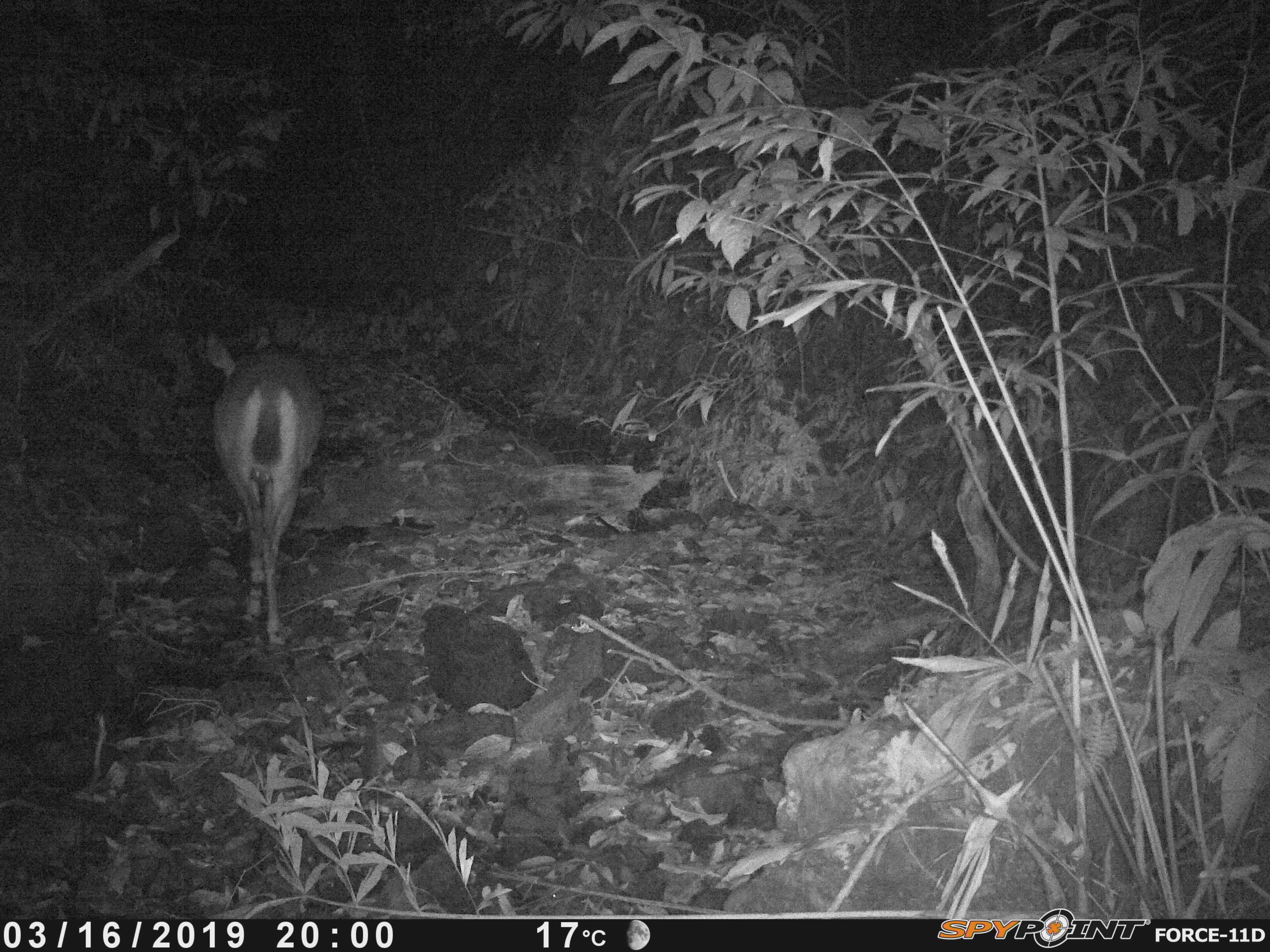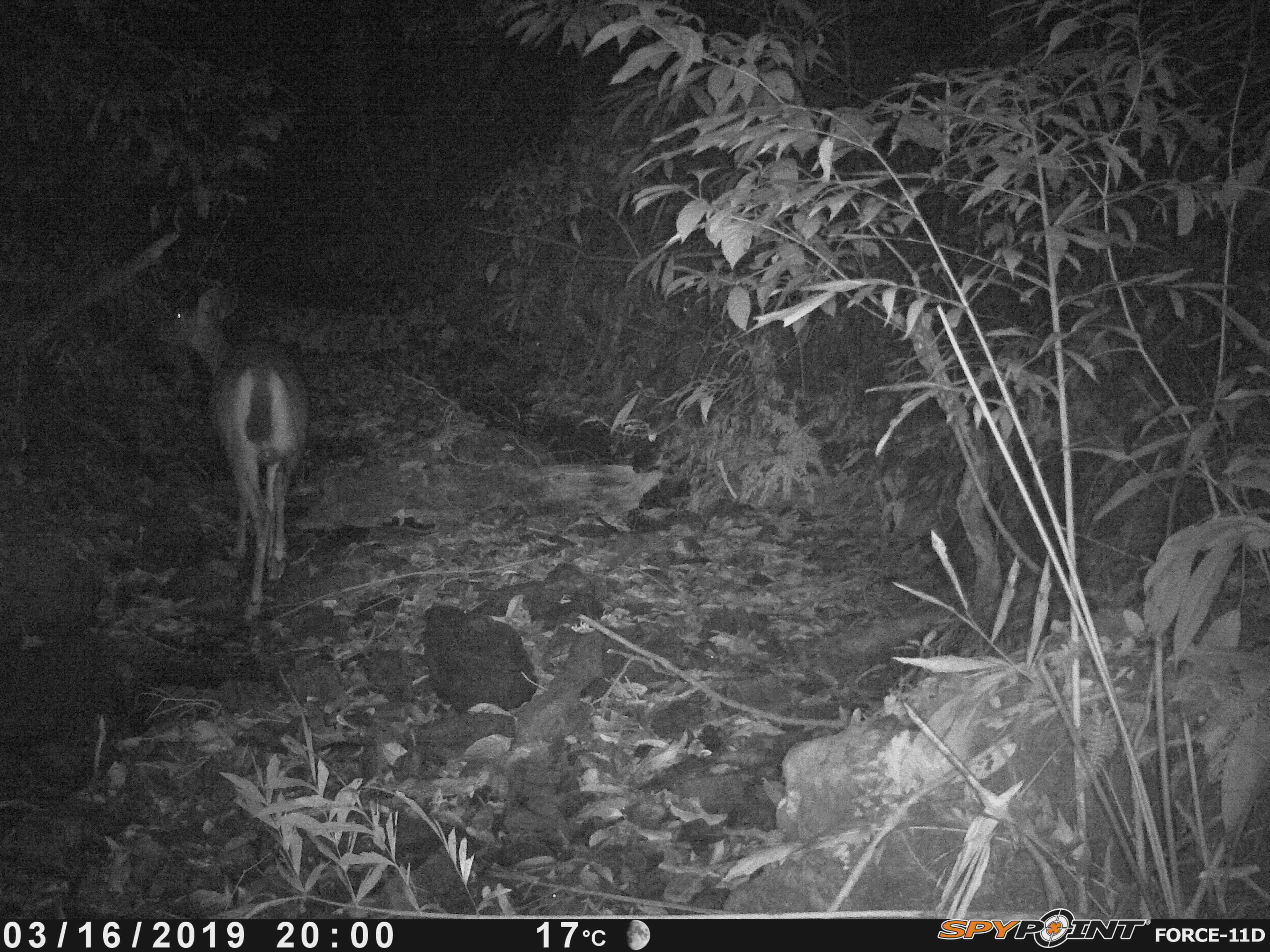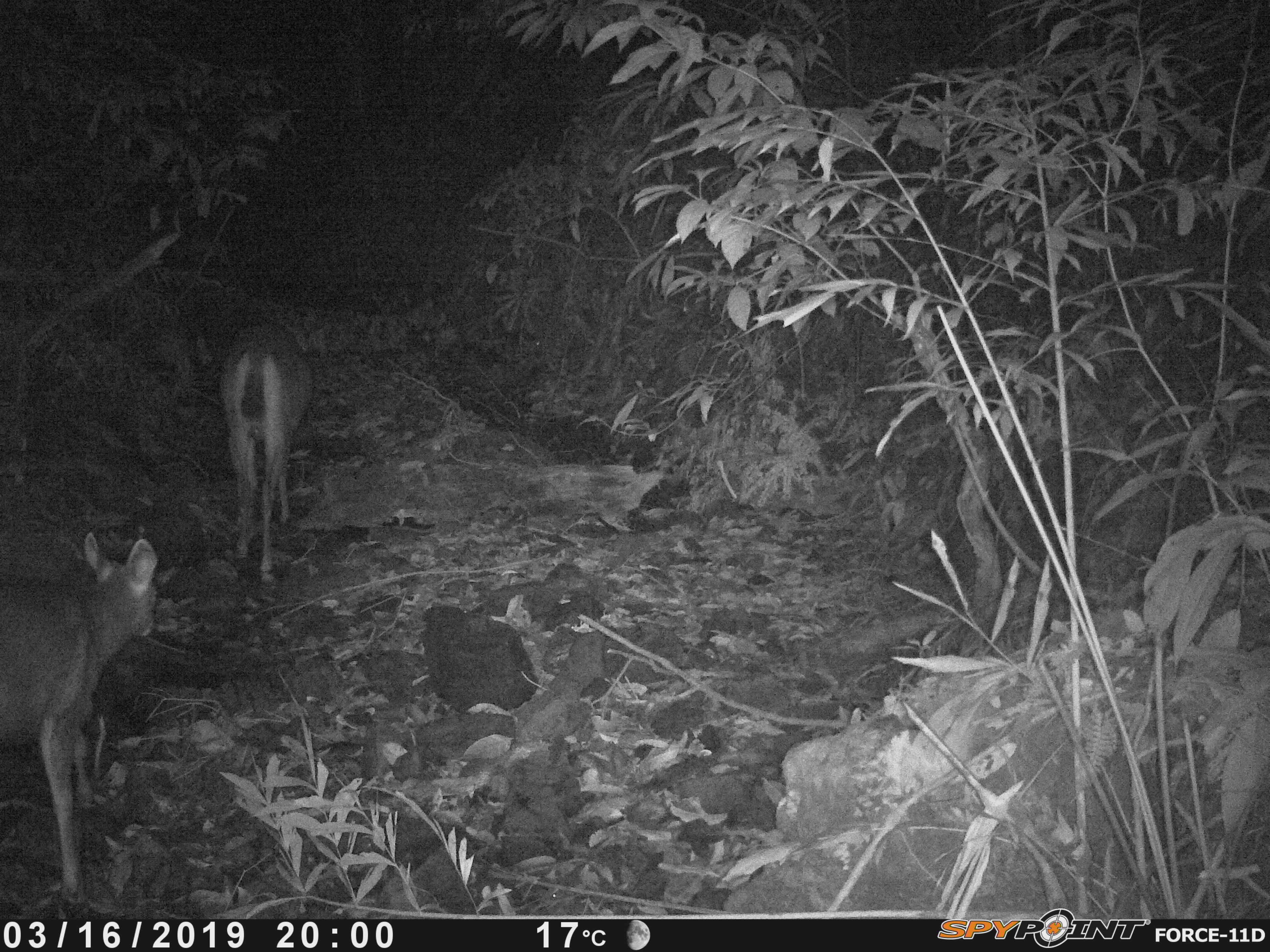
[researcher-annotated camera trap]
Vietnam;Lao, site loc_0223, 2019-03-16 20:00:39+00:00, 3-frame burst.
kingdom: Animalia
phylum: Chordata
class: Mammalia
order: Artiodactyla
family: Cervidae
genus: Rusa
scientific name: Rusa unicolor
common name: sambar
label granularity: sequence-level